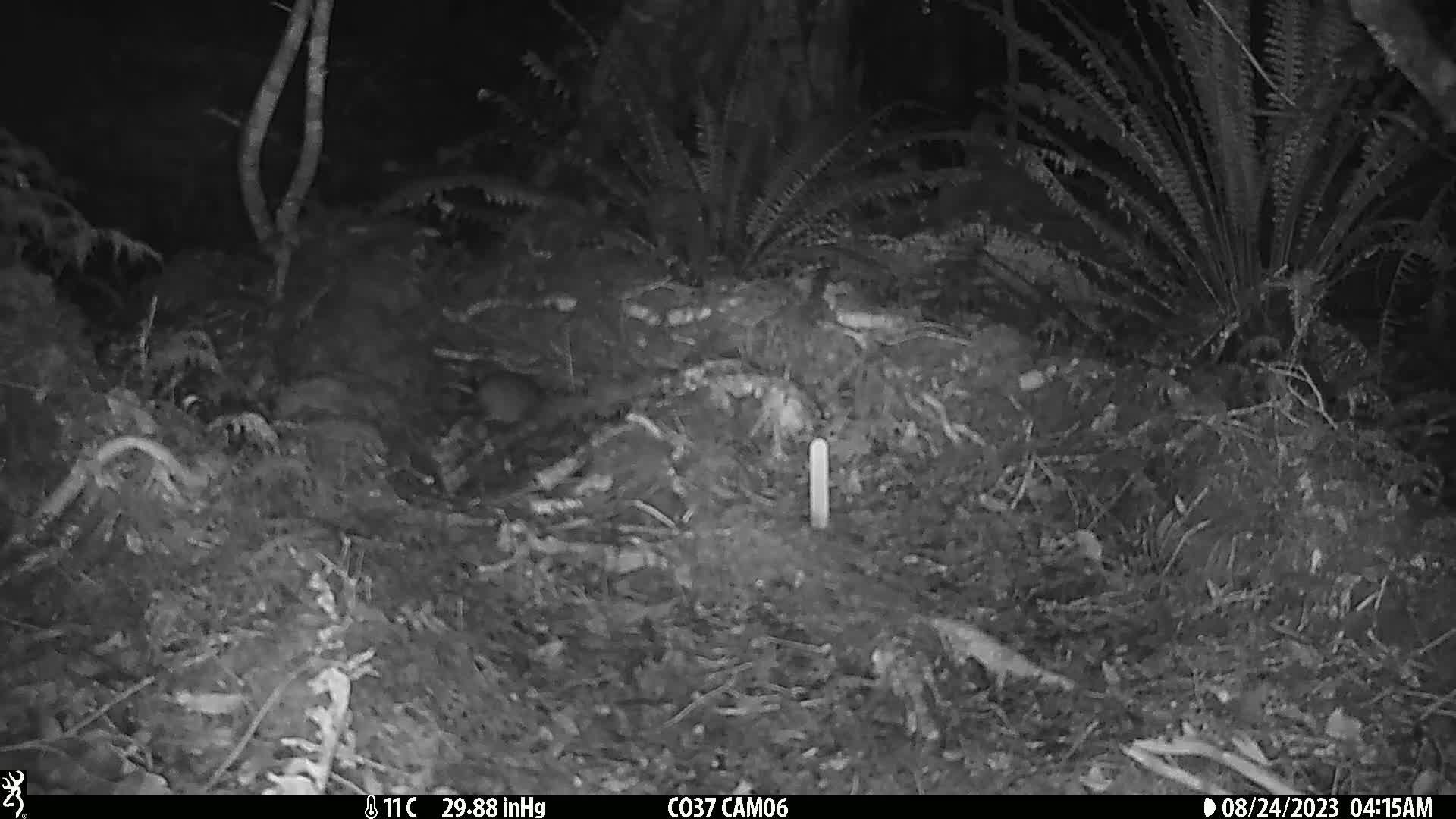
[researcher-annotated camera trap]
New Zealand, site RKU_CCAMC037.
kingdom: Animalia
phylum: Chordata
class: Mammalia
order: Rodentia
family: Muridae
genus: Rattus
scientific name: Rattus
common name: rat